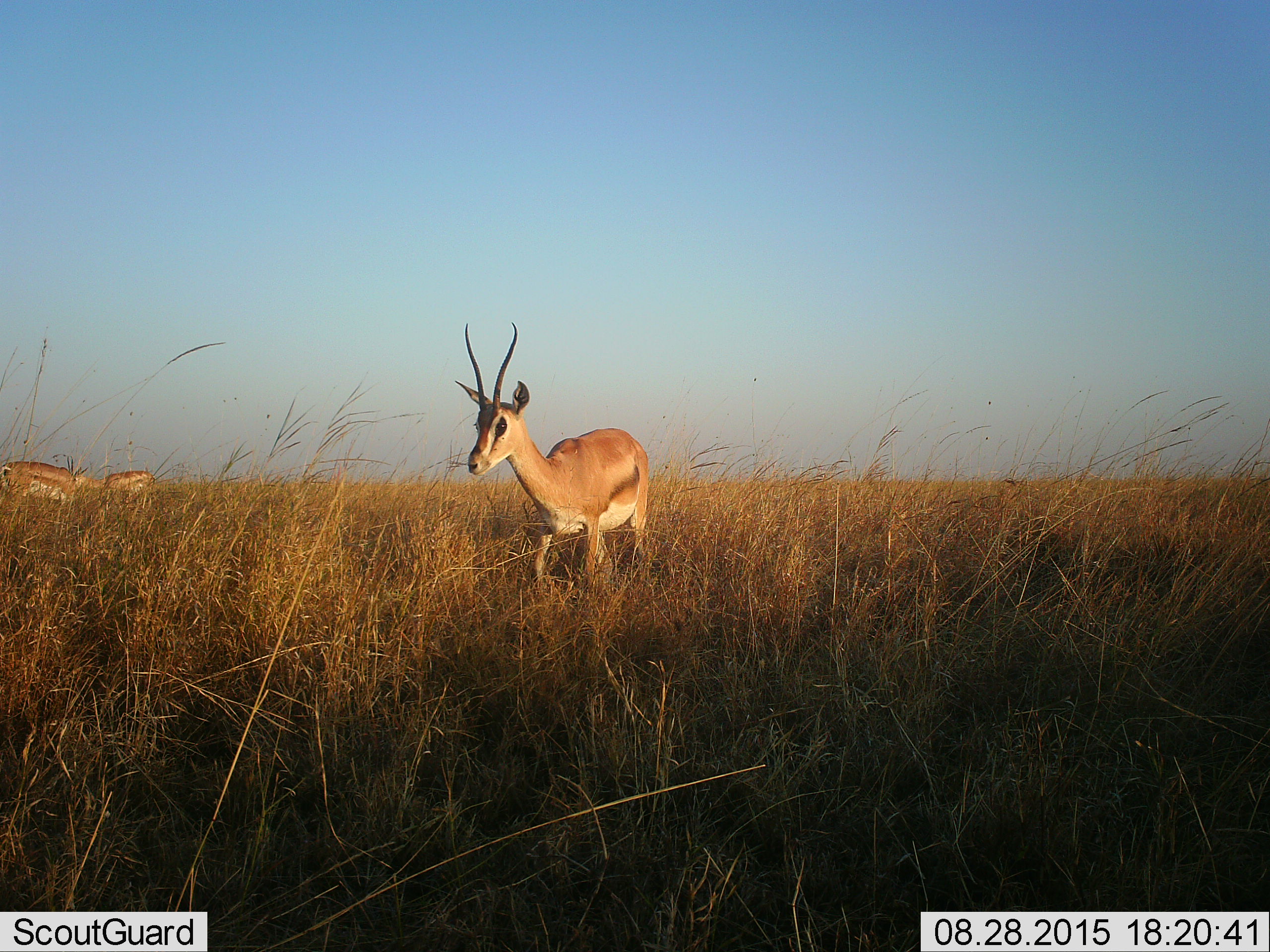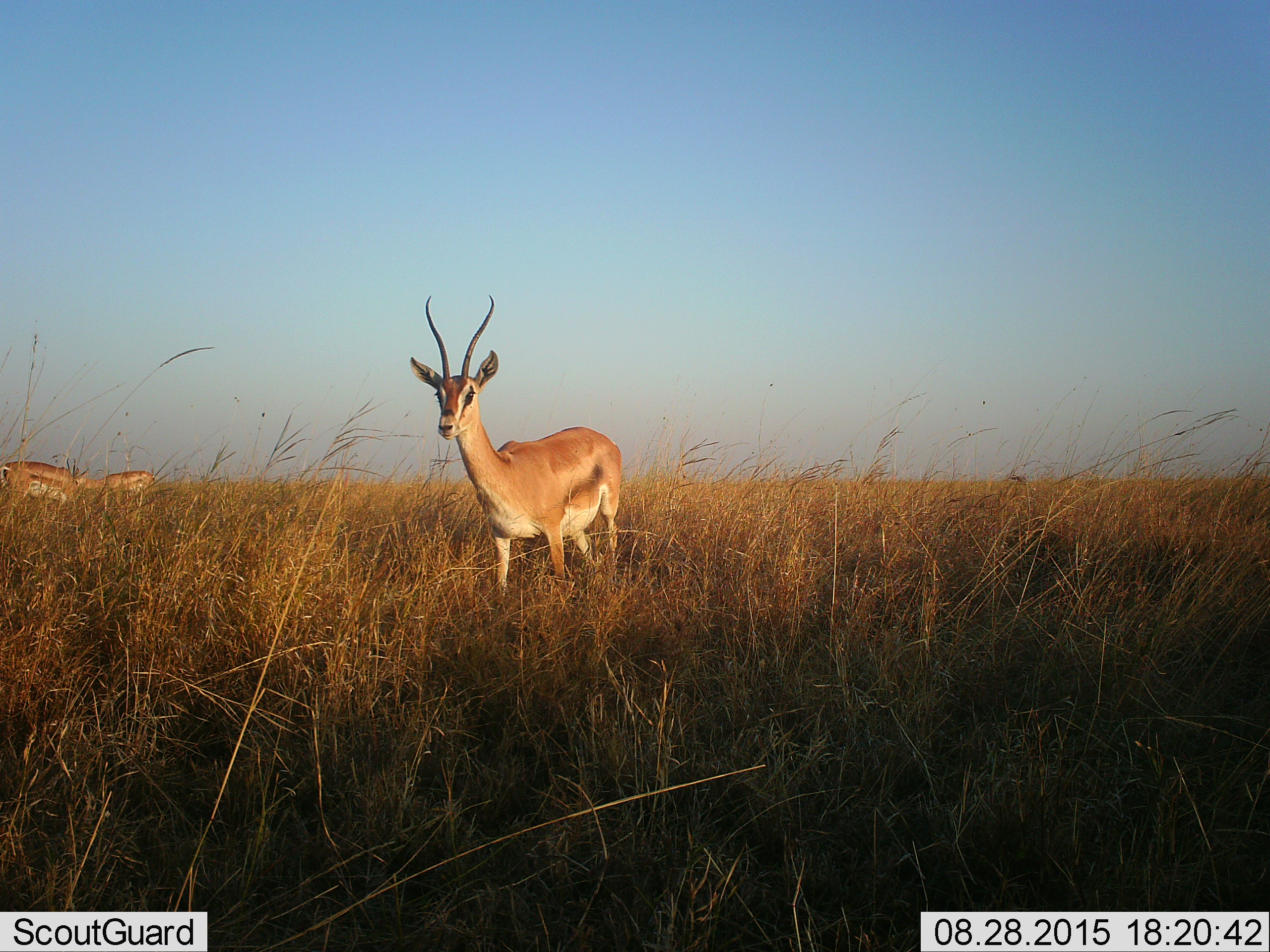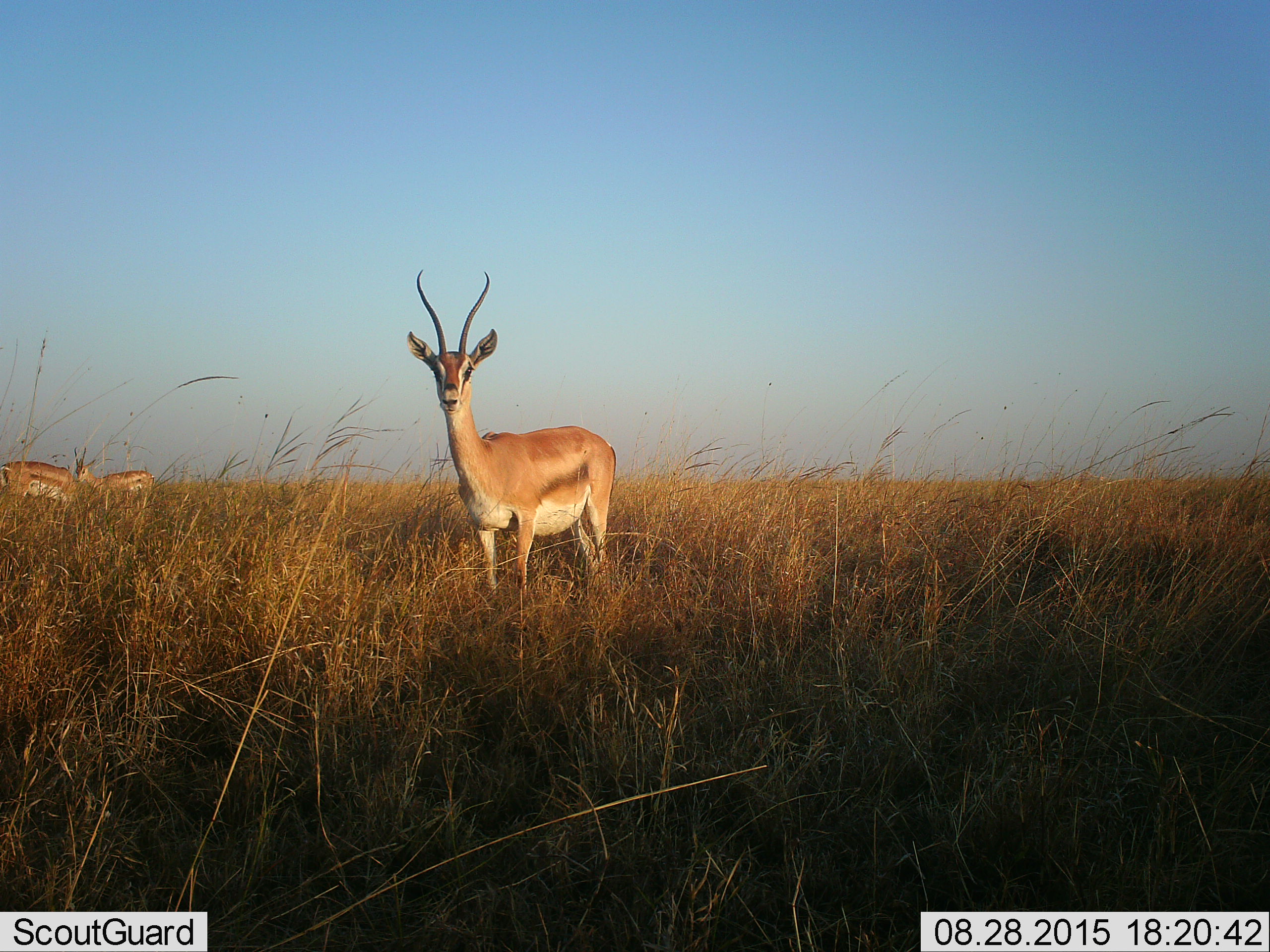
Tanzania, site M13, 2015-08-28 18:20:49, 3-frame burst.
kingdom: Animalia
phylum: Chordata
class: Mammalia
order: Artiodactyla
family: Bovidae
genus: Nanger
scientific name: Nanger granti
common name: grant's gazelle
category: gazellegrants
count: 3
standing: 57%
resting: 0%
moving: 57%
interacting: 14%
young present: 0%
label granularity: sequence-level